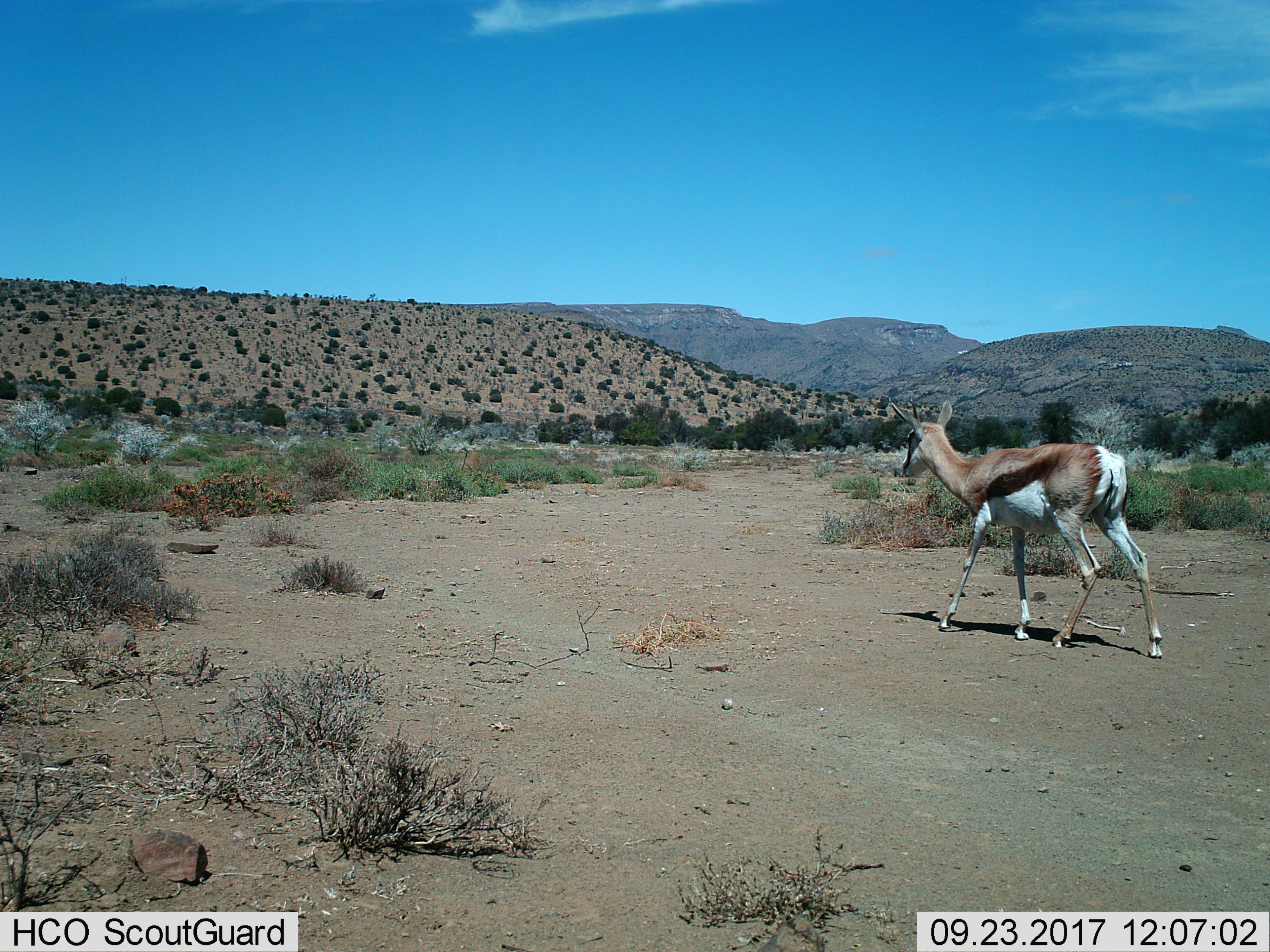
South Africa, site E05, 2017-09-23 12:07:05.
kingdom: Animalia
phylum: Chordata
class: Mammalia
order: Artiodactyla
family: Bovidae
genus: Antidorcas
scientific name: Antidorcas marsupialis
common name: springbok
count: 1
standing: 33%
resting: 0%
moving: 78%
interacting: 0%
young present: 0%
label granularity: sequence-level